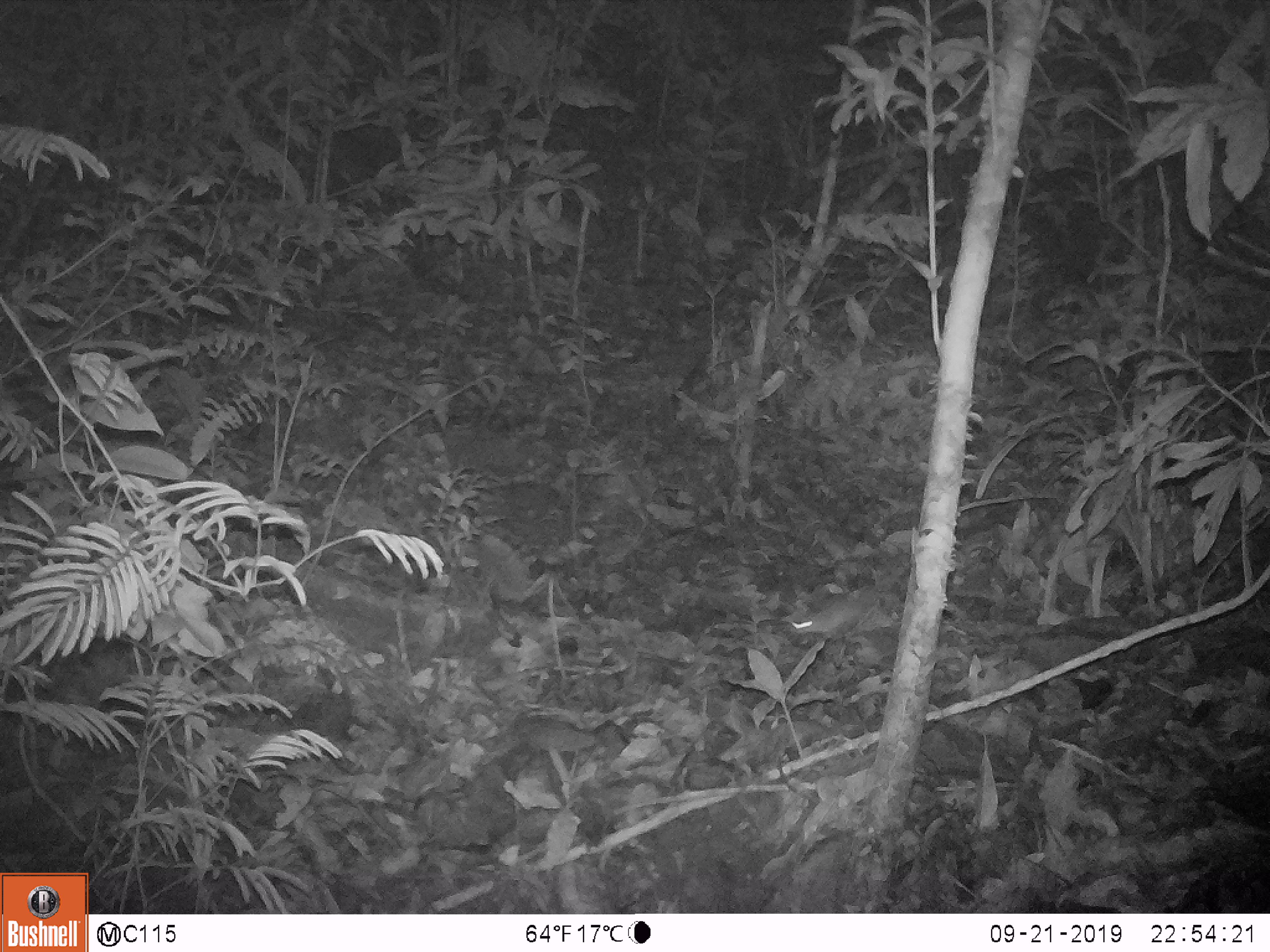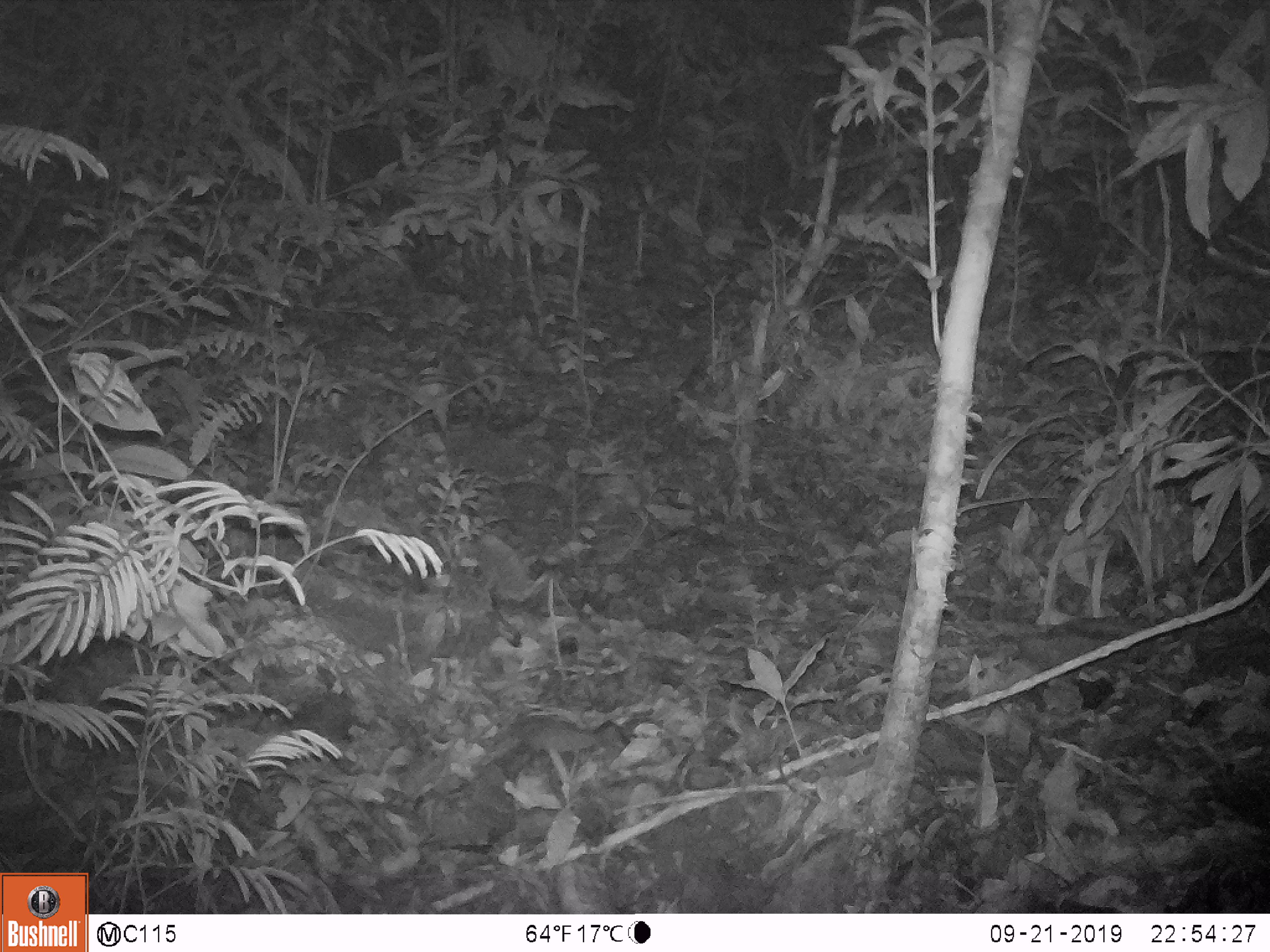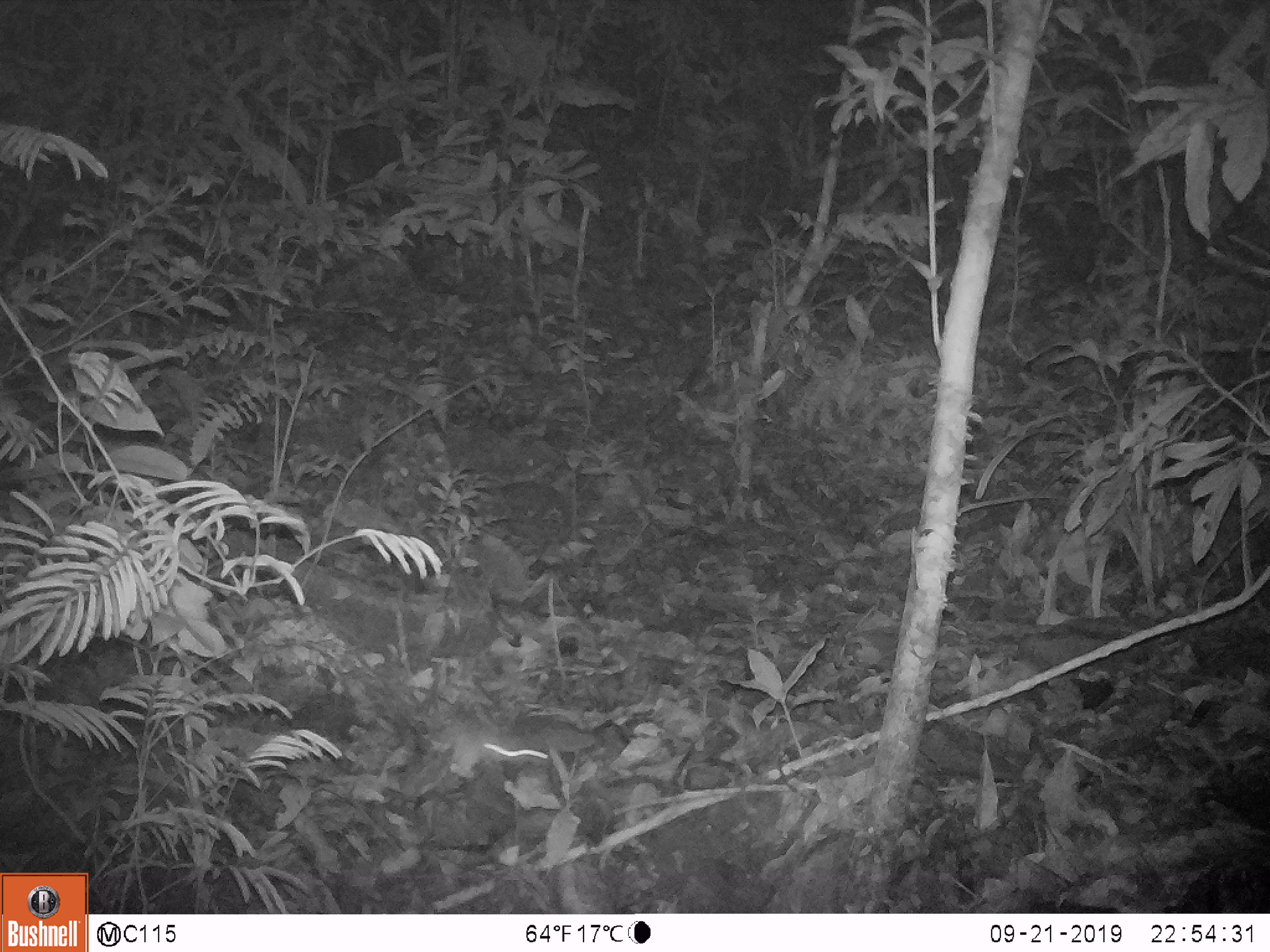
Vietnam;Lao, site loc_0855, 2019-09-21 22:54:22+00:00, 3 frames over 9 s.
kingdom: Animalia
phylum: Chordata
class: Mammalia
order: Rodentia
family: Muridae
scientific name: Muridae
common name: old-world mice and rats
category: unidentified murid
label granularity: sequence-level